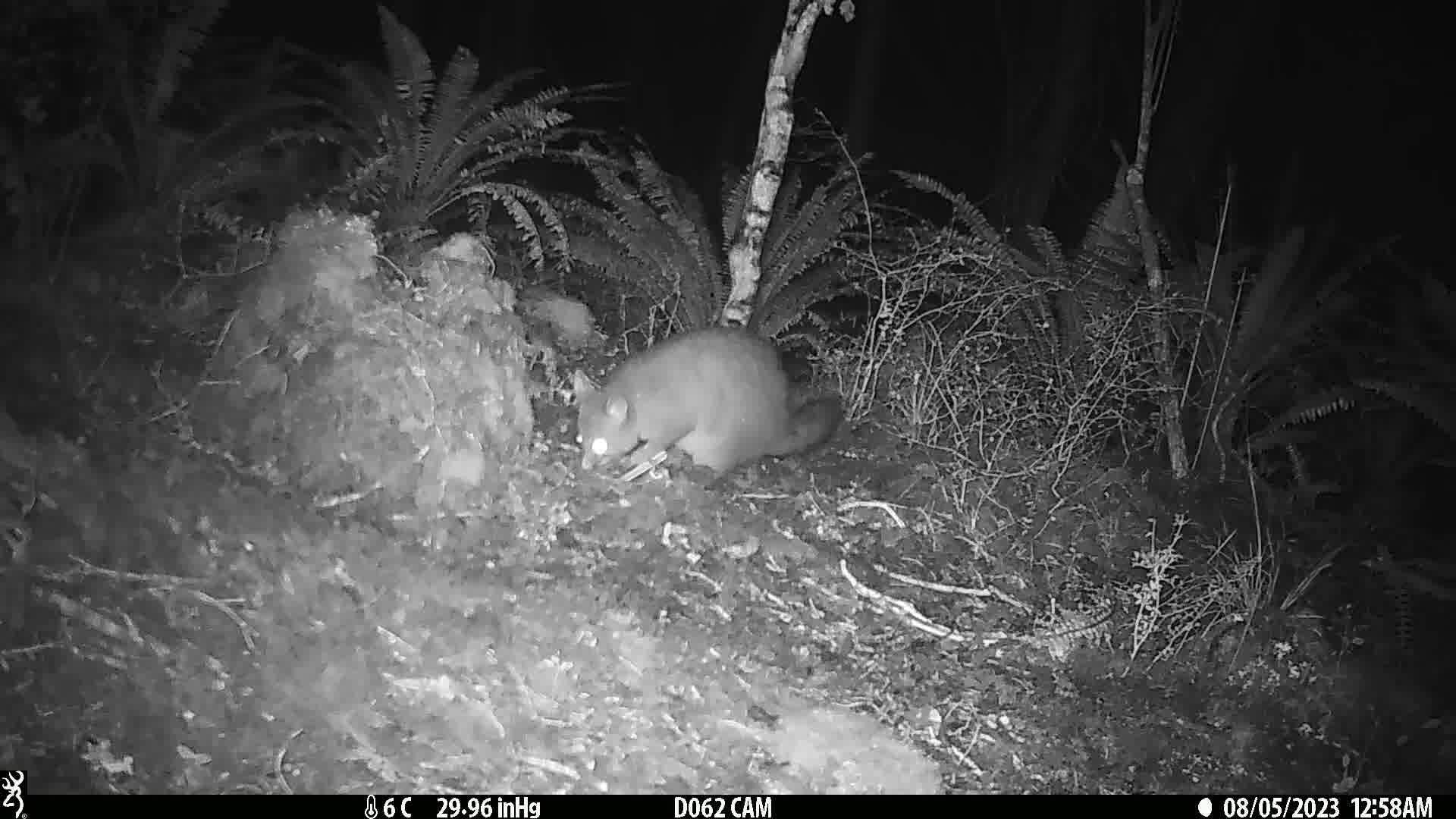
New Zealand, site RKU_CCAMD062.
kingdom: Animalia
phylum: Chordata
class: Mammalia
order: Diprotodontia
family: Phalangeridae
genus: Trichosurus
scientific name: Trichosurus vulpecula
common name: common brushtail possum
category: possum